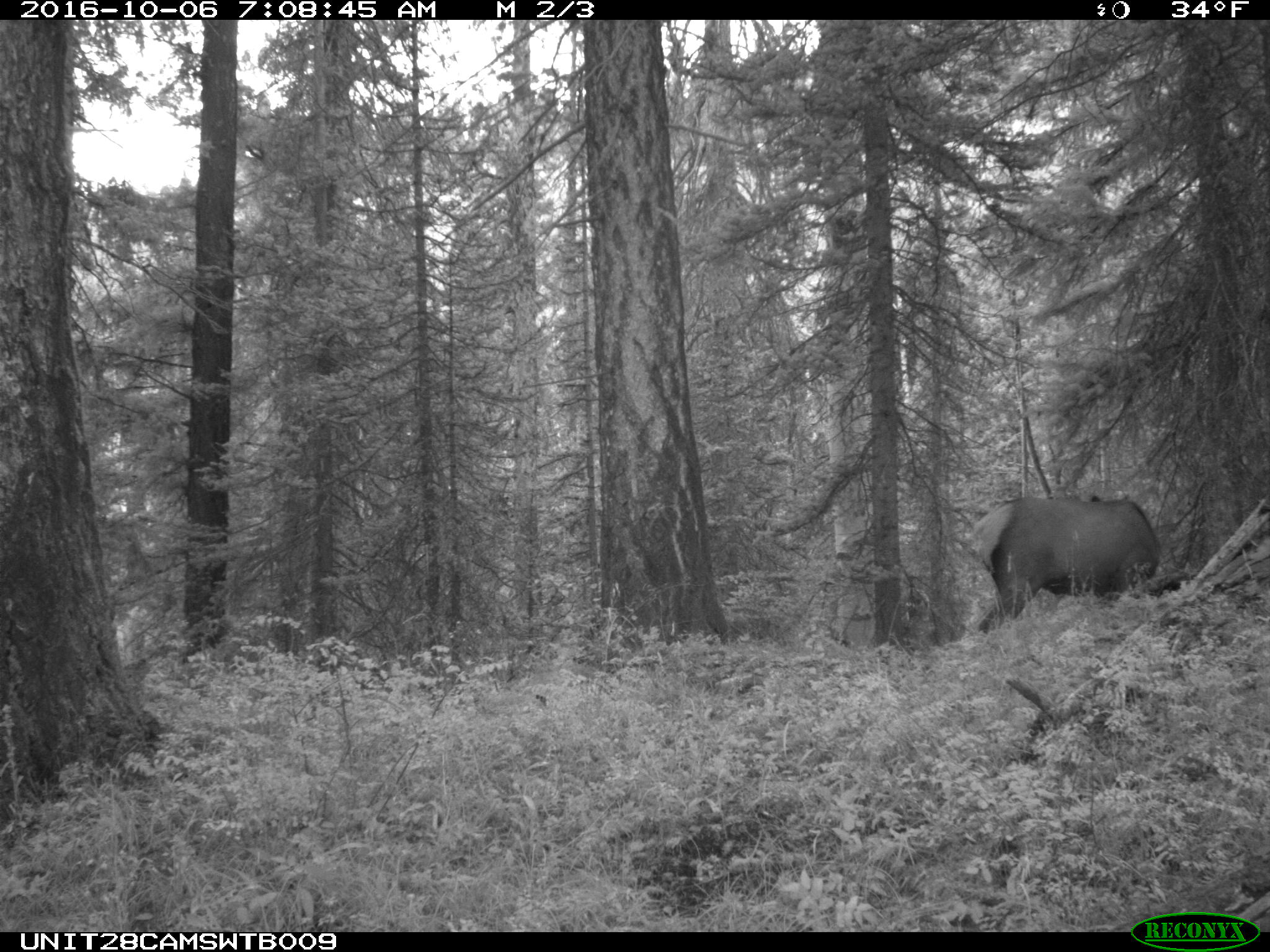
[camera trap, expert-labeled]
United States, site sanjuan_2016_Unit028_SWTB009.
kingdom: Animalia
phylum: Chordata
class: Mammalia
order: Artiodactyla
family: Cervidae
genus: Cervus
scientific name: Cervus elaphus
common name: red deer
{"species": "Cervus elaphus (red deer)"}